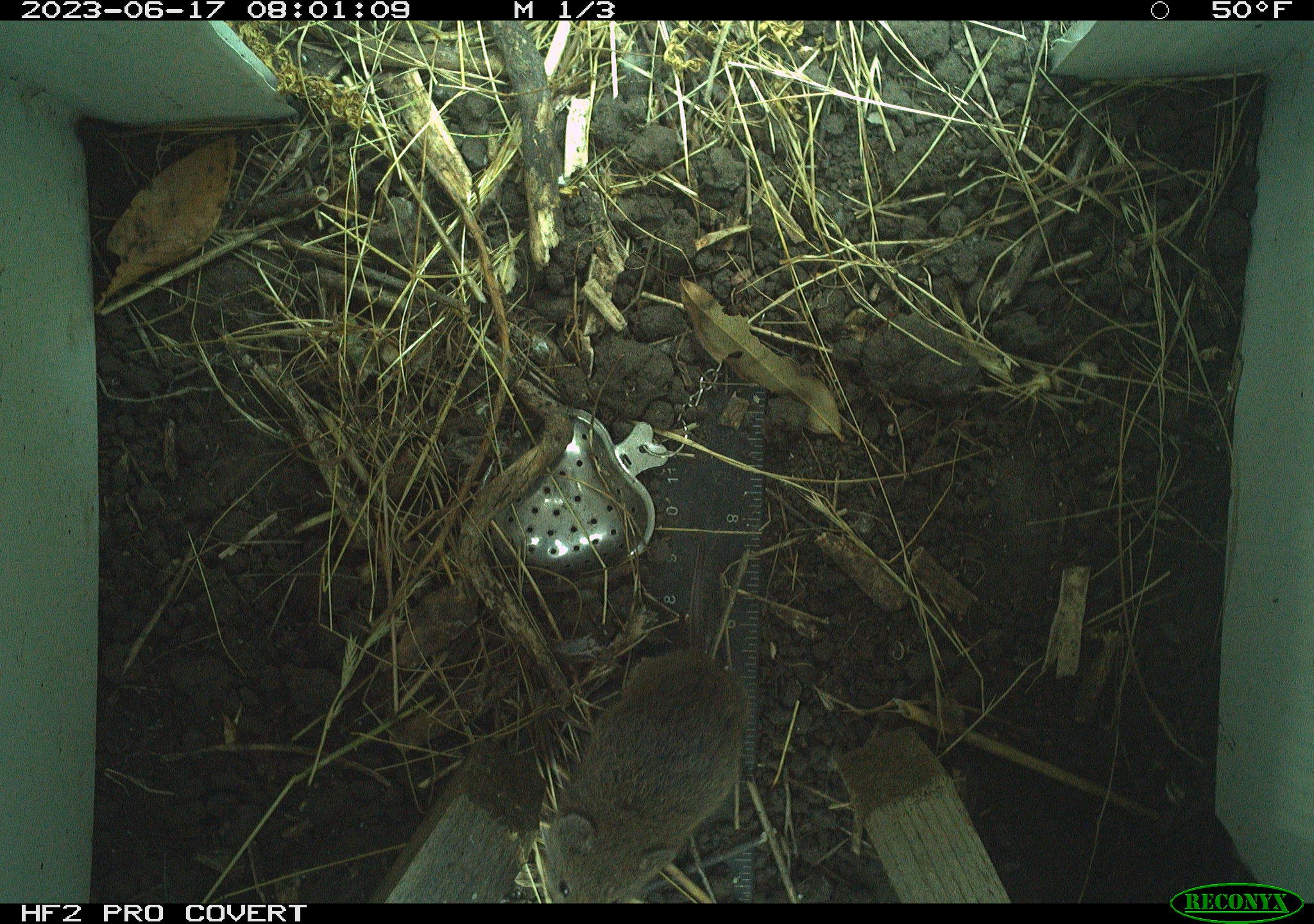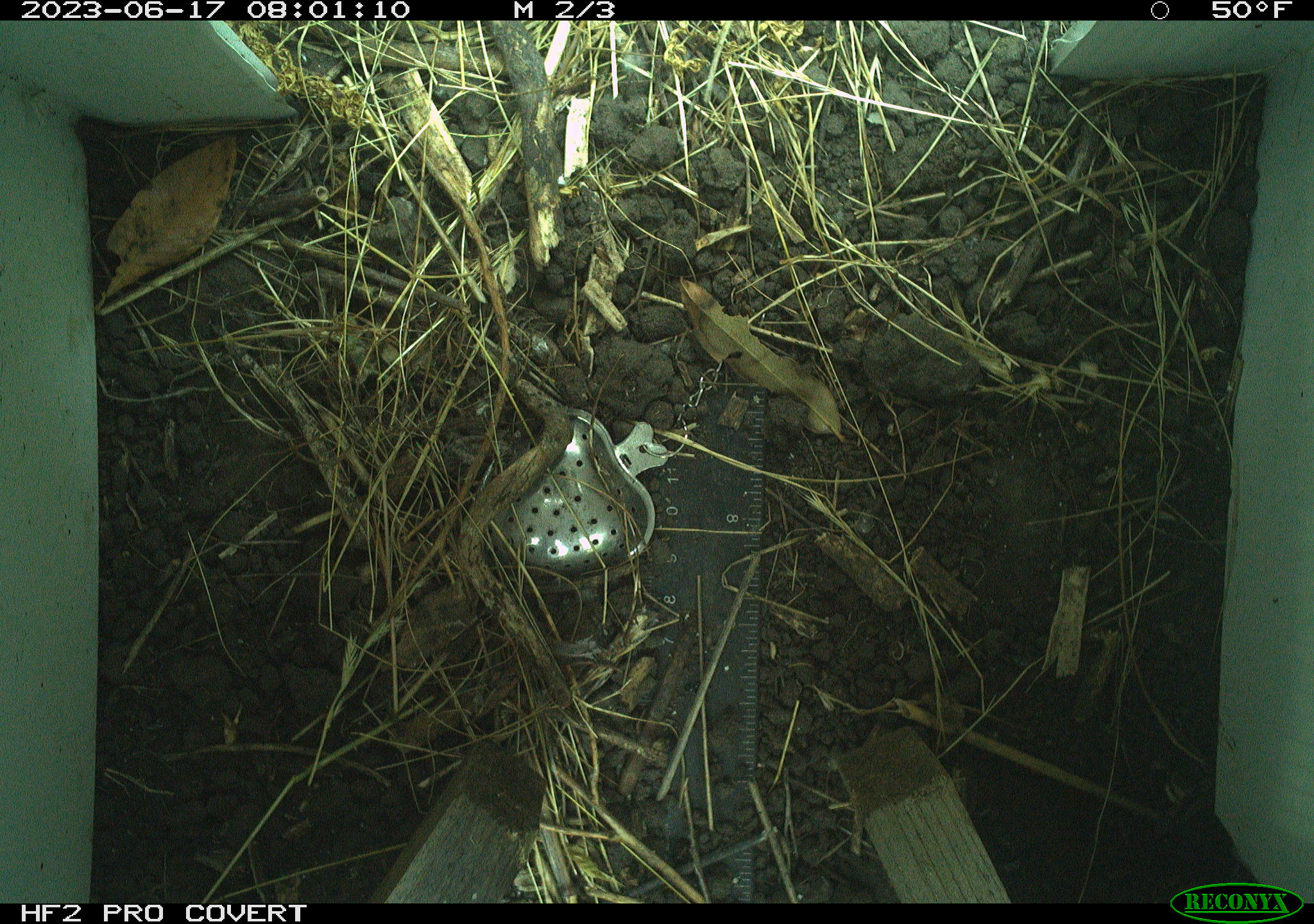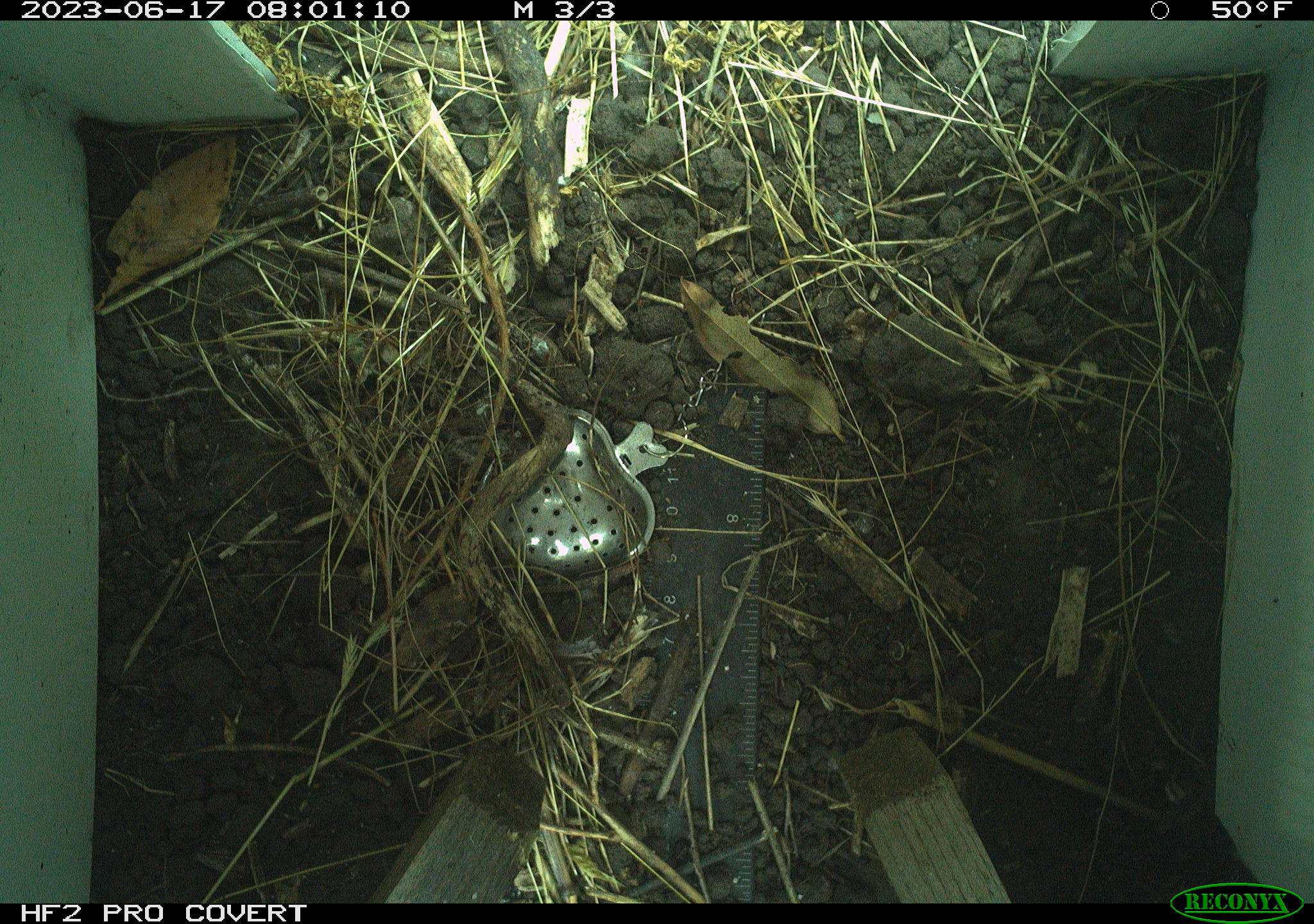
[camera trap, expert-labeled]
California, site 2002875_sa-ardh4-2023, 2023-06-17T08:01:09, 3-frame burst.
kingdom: Animalia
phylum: Chordata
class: Mammalia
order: Rodentia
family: Cricetidae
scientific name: Arvicolinae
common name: voles, lemmings, and muskrats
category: arvicolinae subfamily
Arvicolinae subfamily (voles, lemmings, and muskrats) (Arvicolinae).